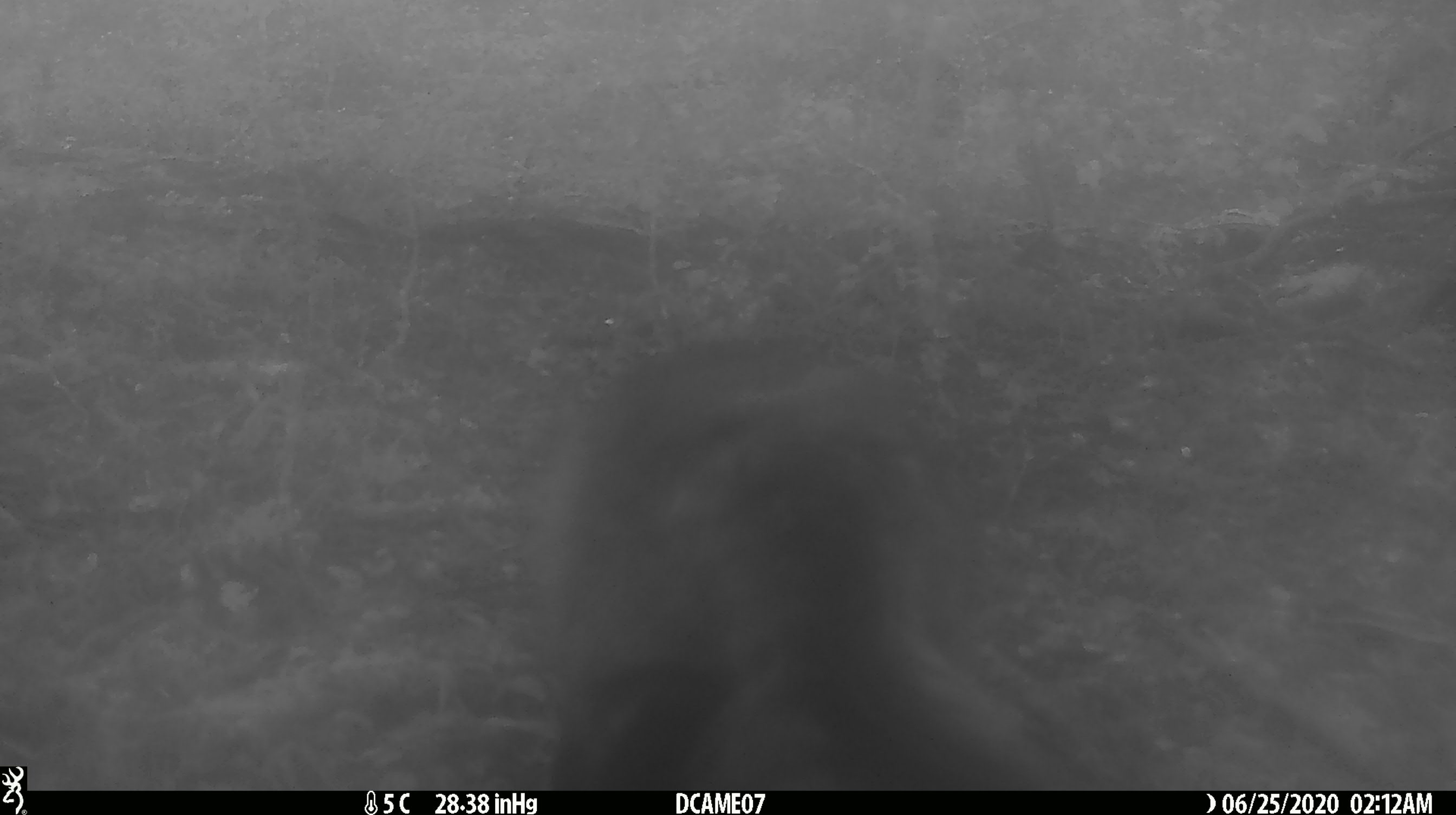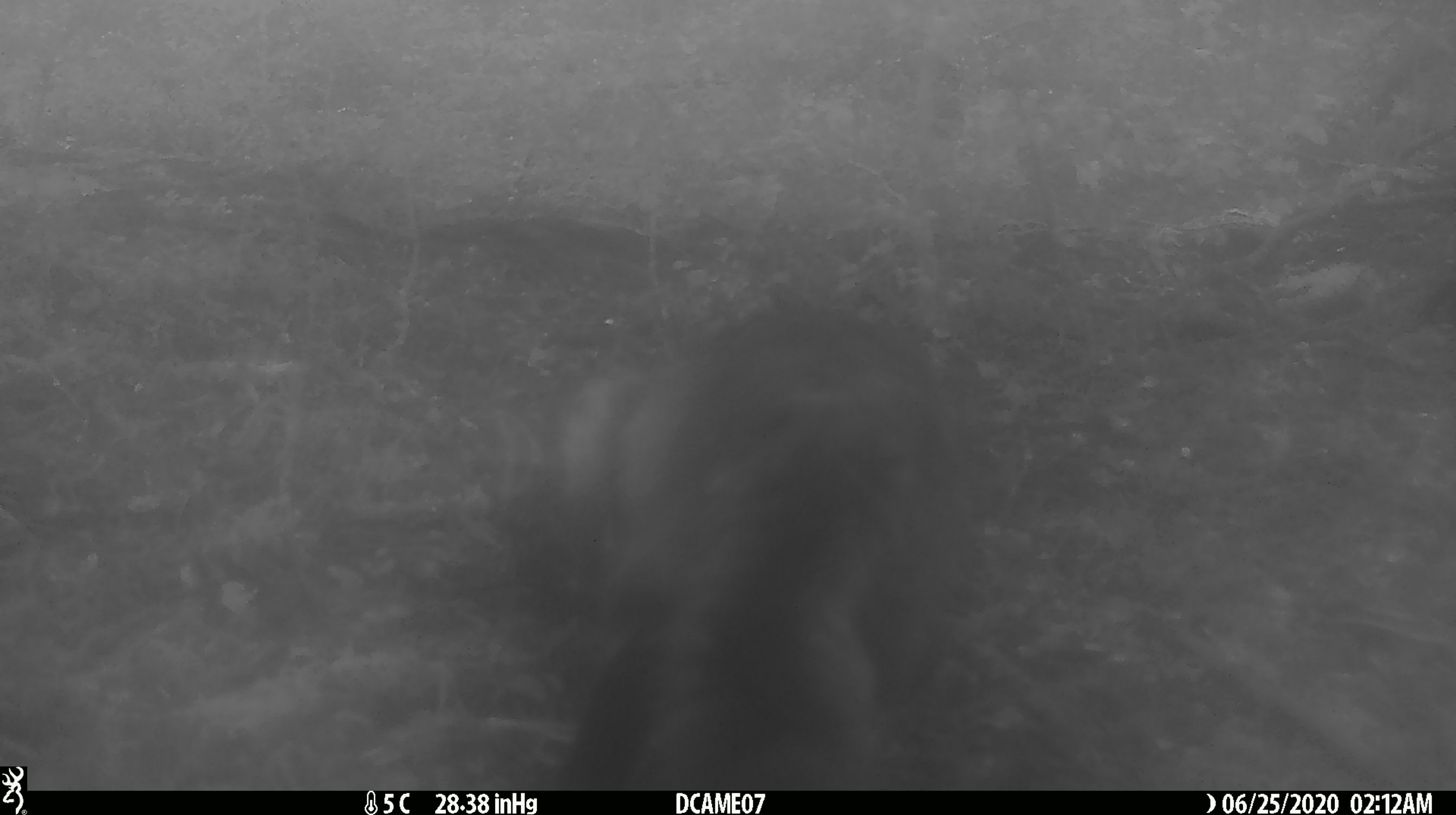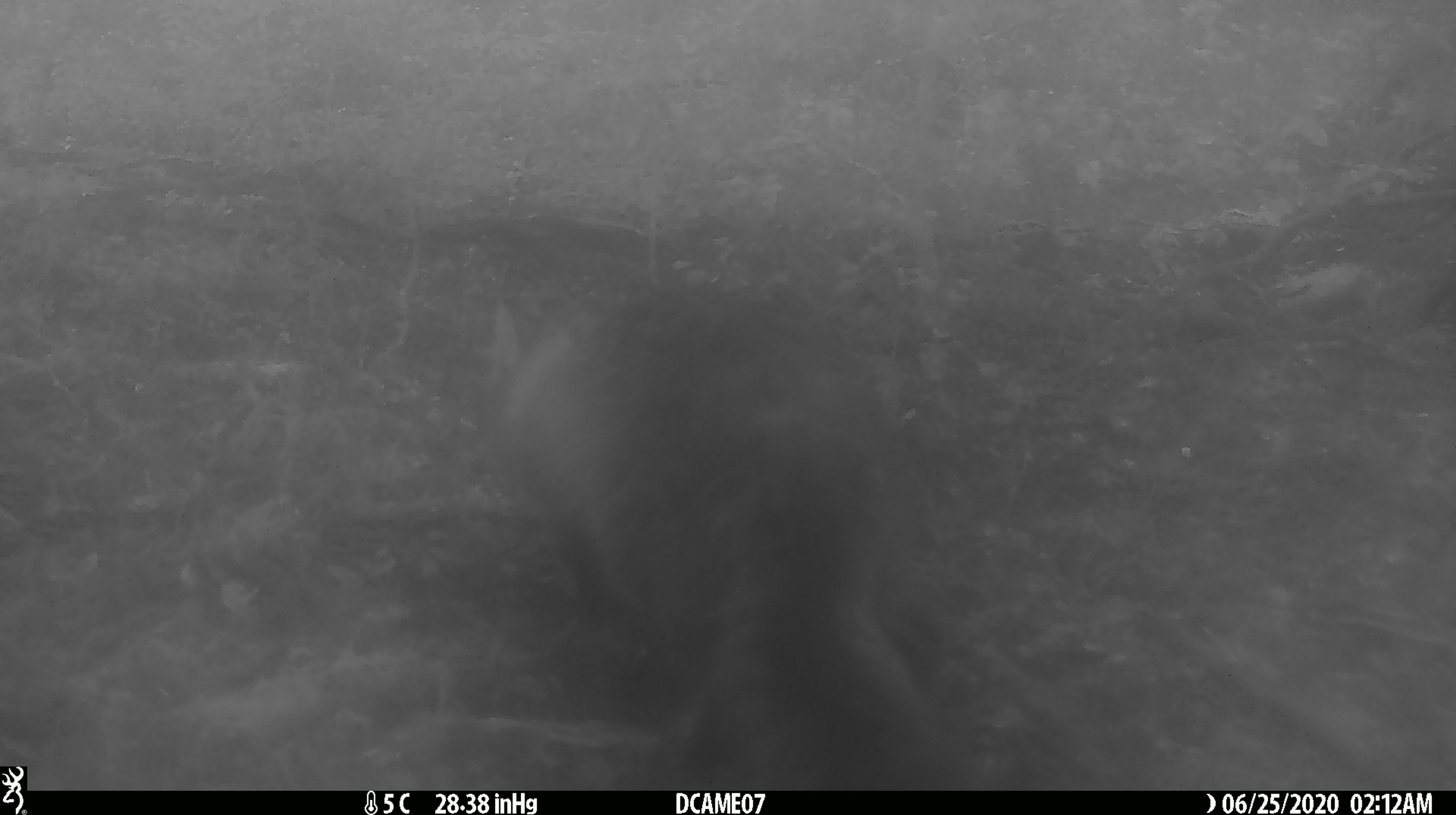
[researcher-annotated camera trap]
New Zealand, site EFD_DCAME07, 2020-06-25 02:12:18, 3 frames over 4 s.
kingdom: Animalia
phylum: Chordata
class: Mammalia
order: Carnivora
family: Felidae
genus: Felis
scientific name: Felis catus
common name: domestic cat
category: cat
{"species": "cat (domestic cat) (Felis catus)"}